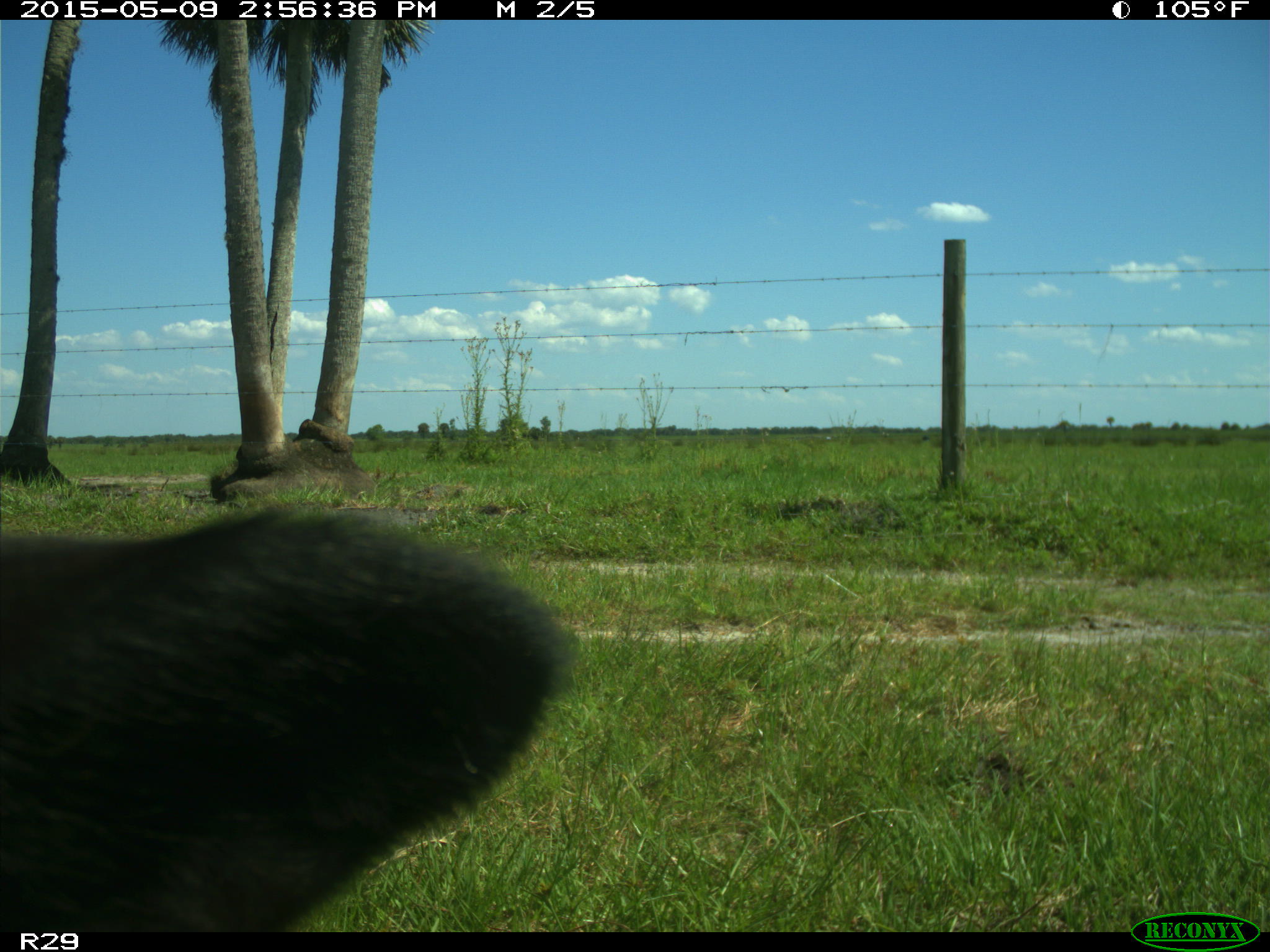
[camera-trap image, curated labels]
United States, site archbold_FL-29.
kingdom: Animalia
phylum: Chordata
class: Mammalia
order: Artiodactyla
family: Bovidae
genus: Bos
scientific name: Bos taurus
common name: domestic cow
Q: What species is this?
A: Bos taurus (domestic cow).